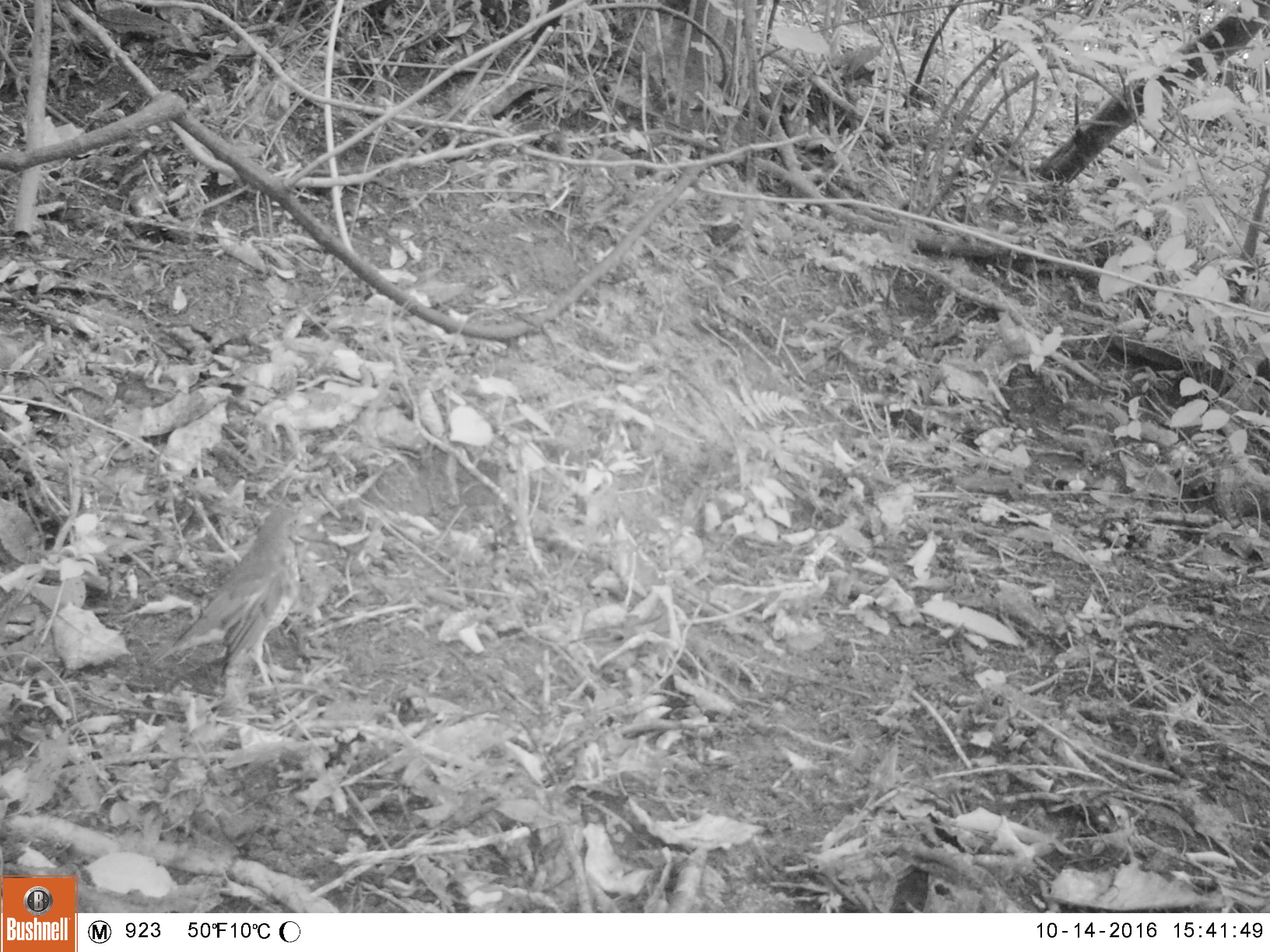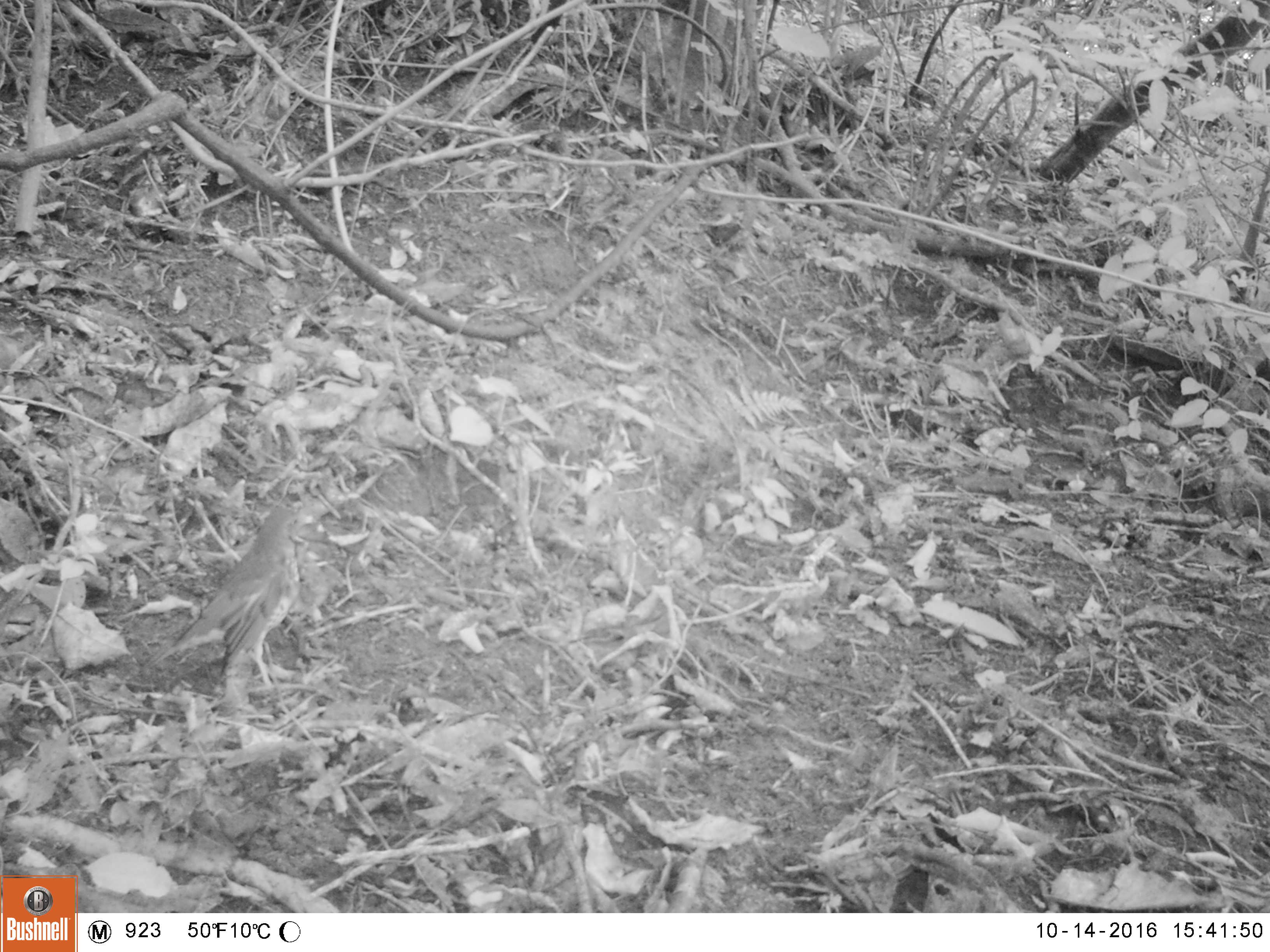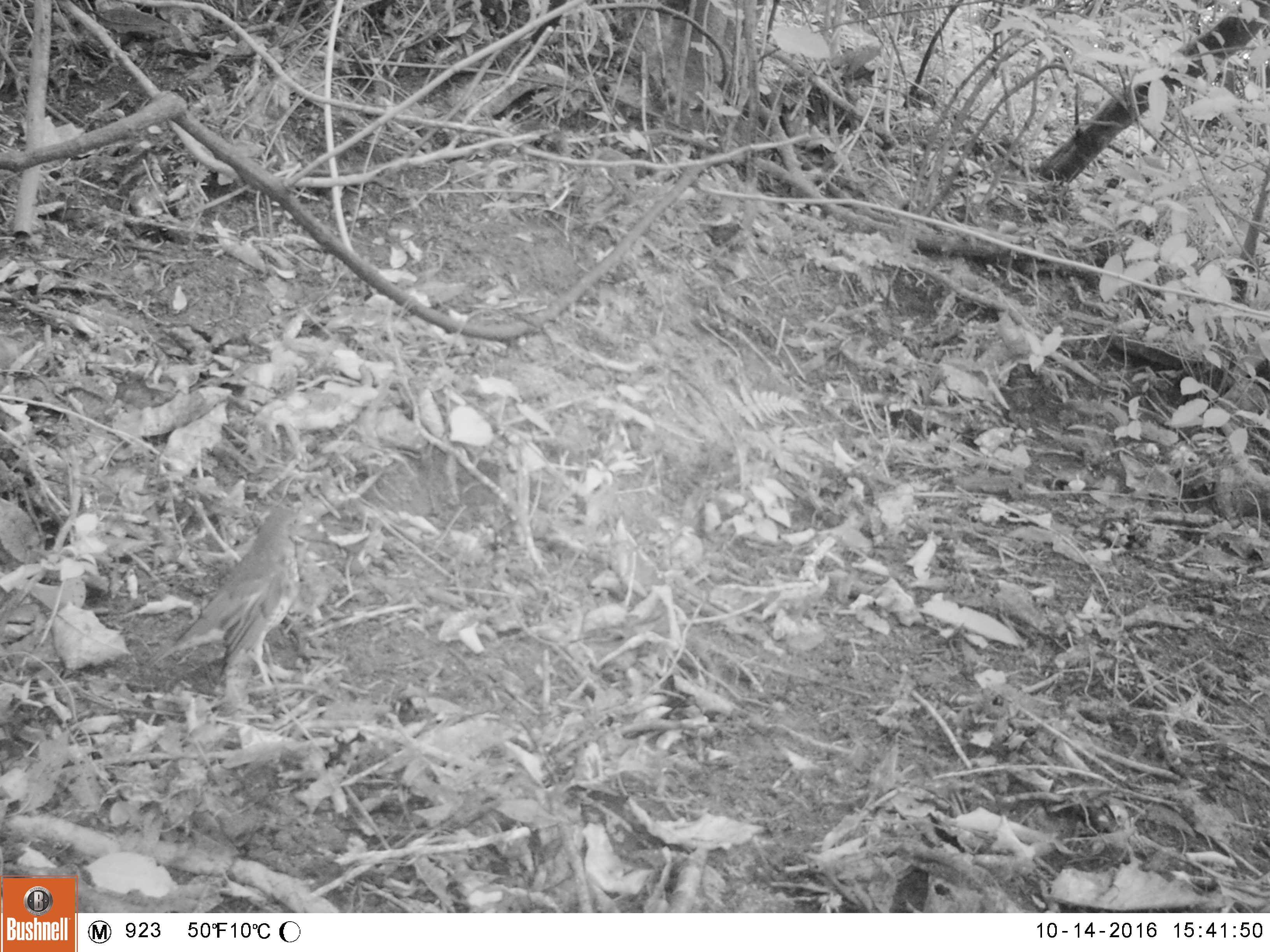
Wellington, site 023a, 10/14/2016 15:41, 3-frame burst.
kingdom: Animalia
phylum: Chordata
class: Aves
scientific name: Aves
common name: bird